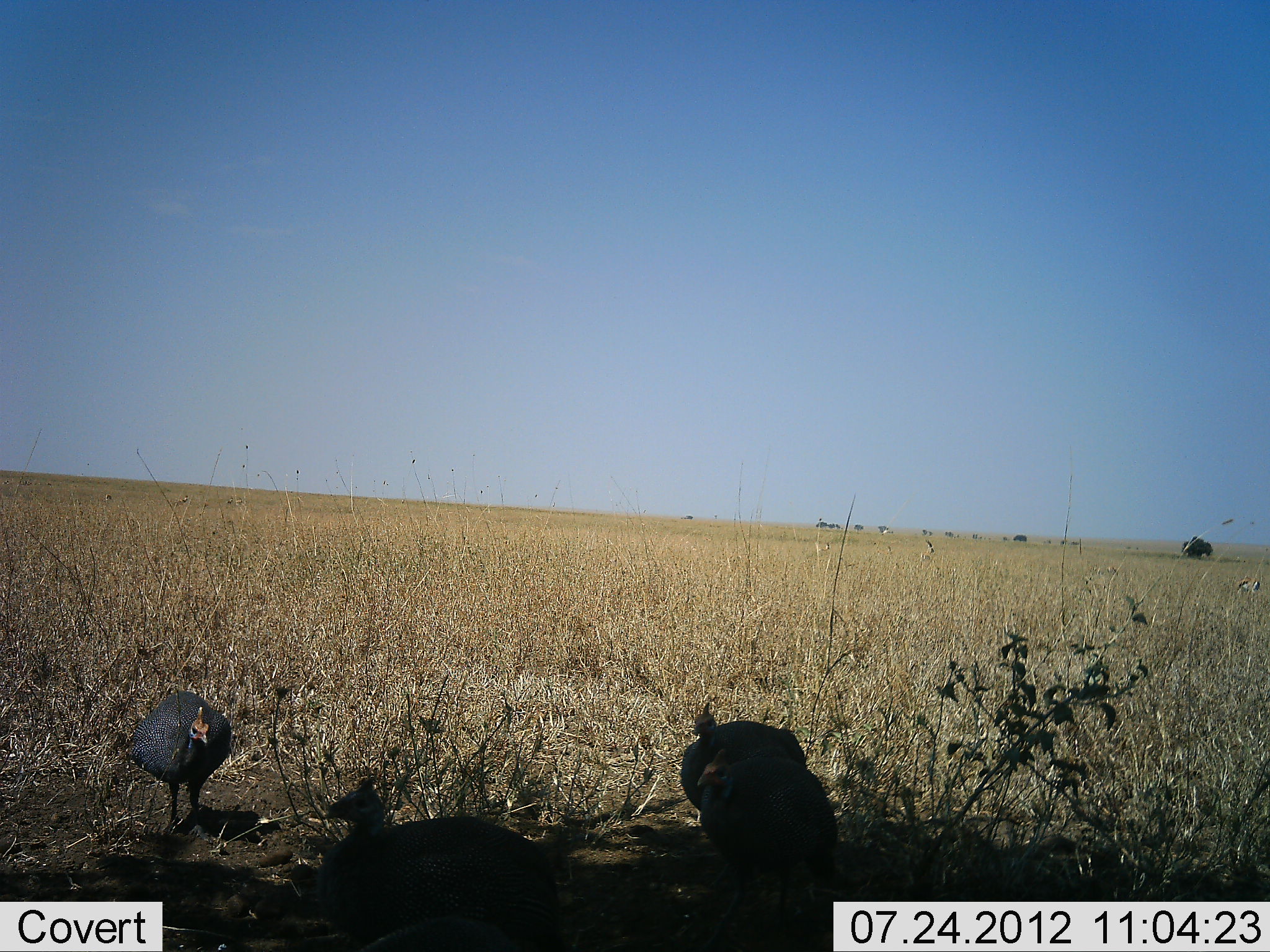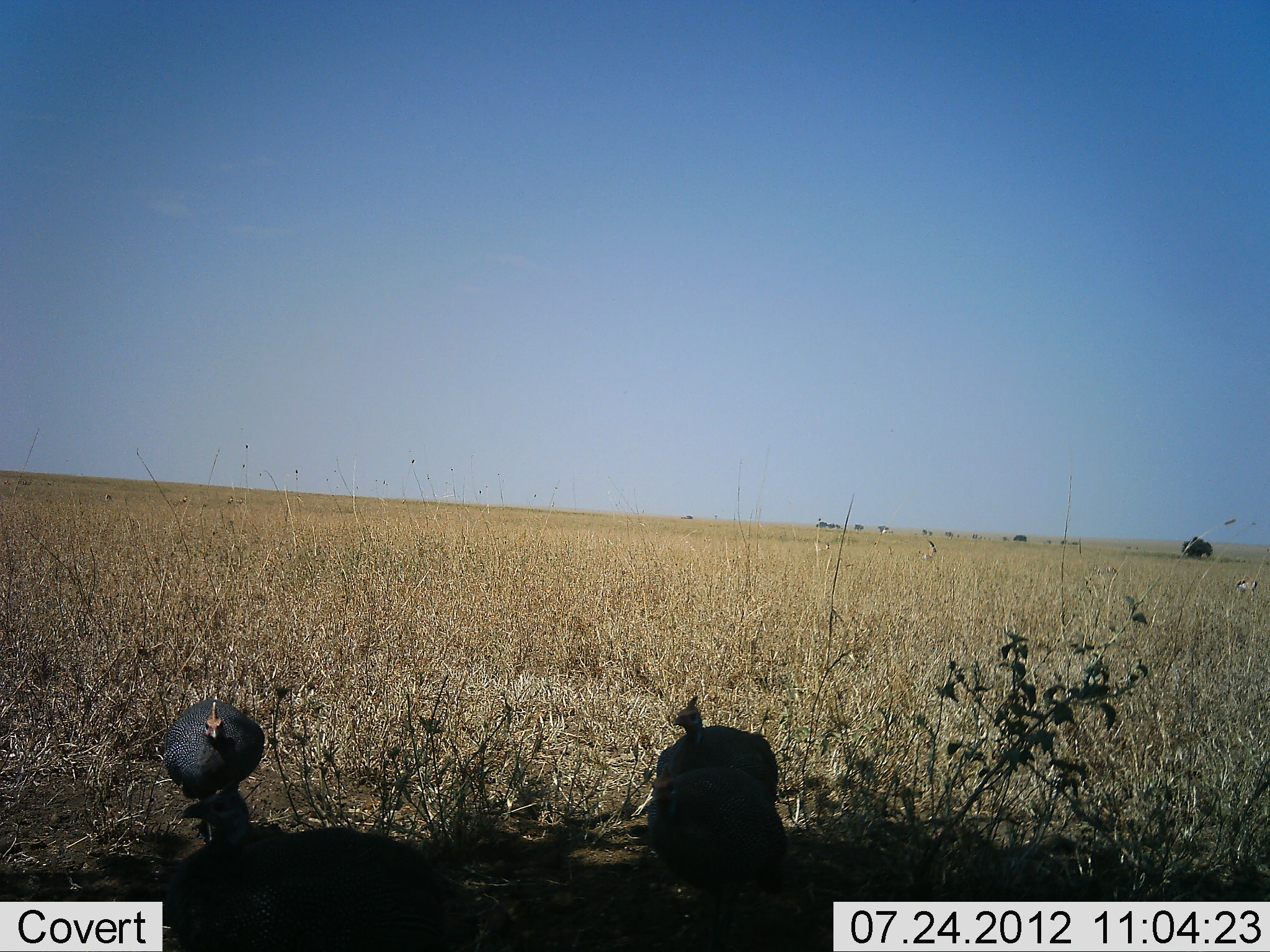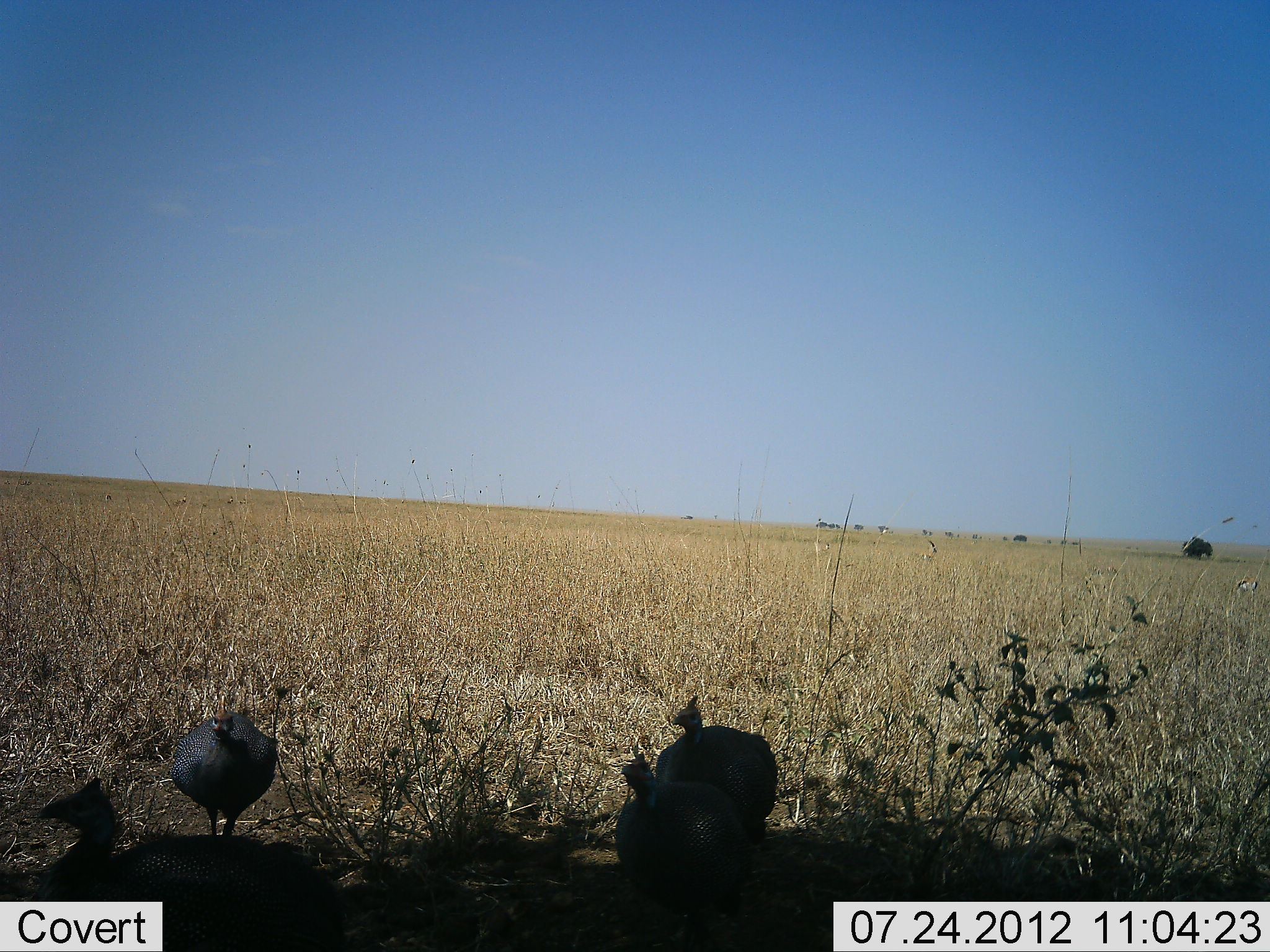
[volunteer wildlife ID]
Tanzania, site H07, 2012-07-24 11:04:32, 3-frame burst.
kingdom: Animalia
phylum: Chordata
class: Aves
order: Galliformes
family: Numididae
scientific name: Numididae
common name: guinea fowl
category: guineafowl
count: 4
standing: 40%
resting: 0%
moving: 90%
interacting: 0%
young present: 0%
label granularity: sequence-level